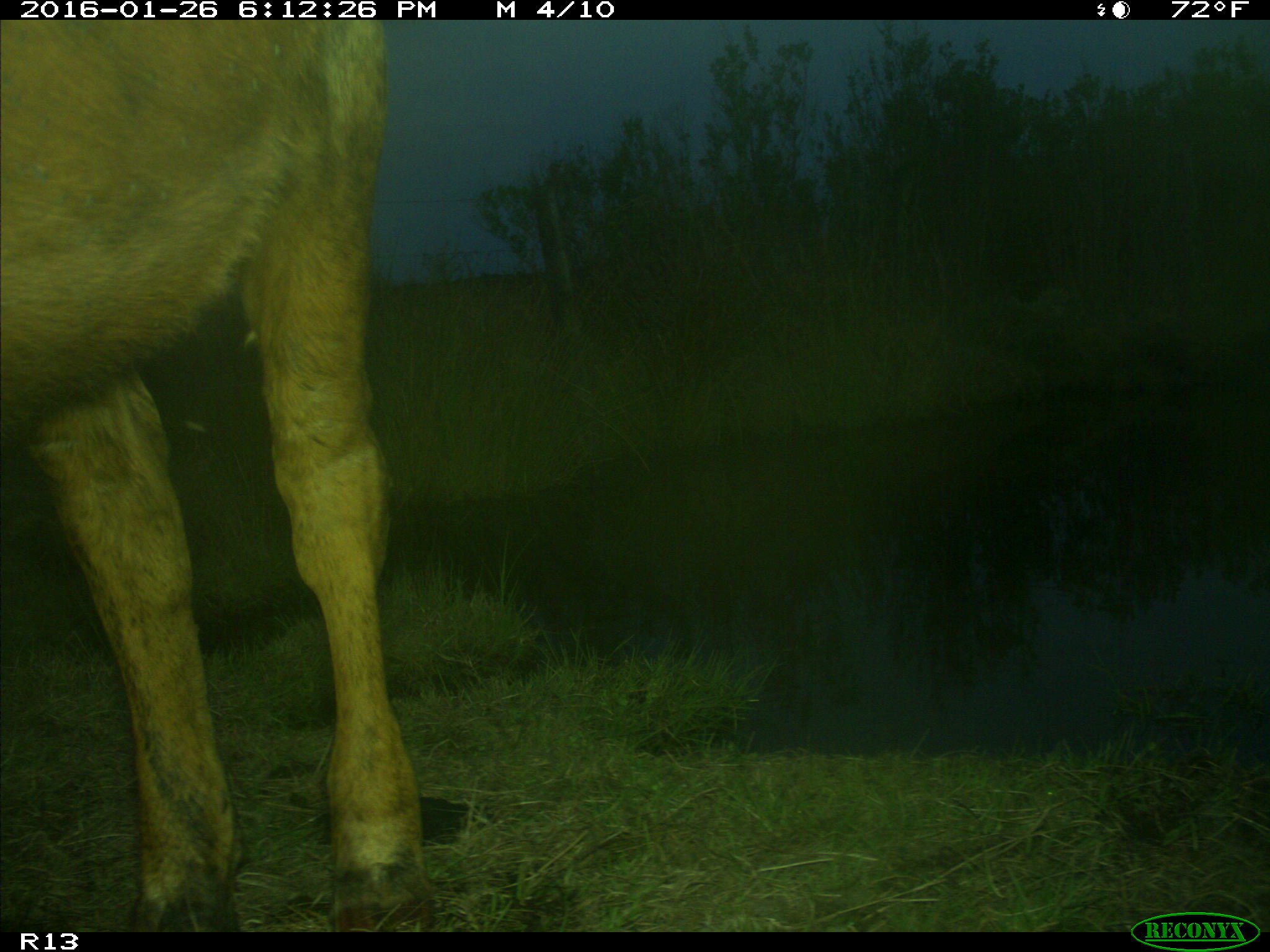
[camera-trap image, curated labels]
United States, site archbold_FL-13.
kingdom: Animalia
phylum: Chordata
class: Mammalia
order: Artiodactyla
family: Bovidae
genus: Bos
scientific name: Bos taurus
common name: domestic cow